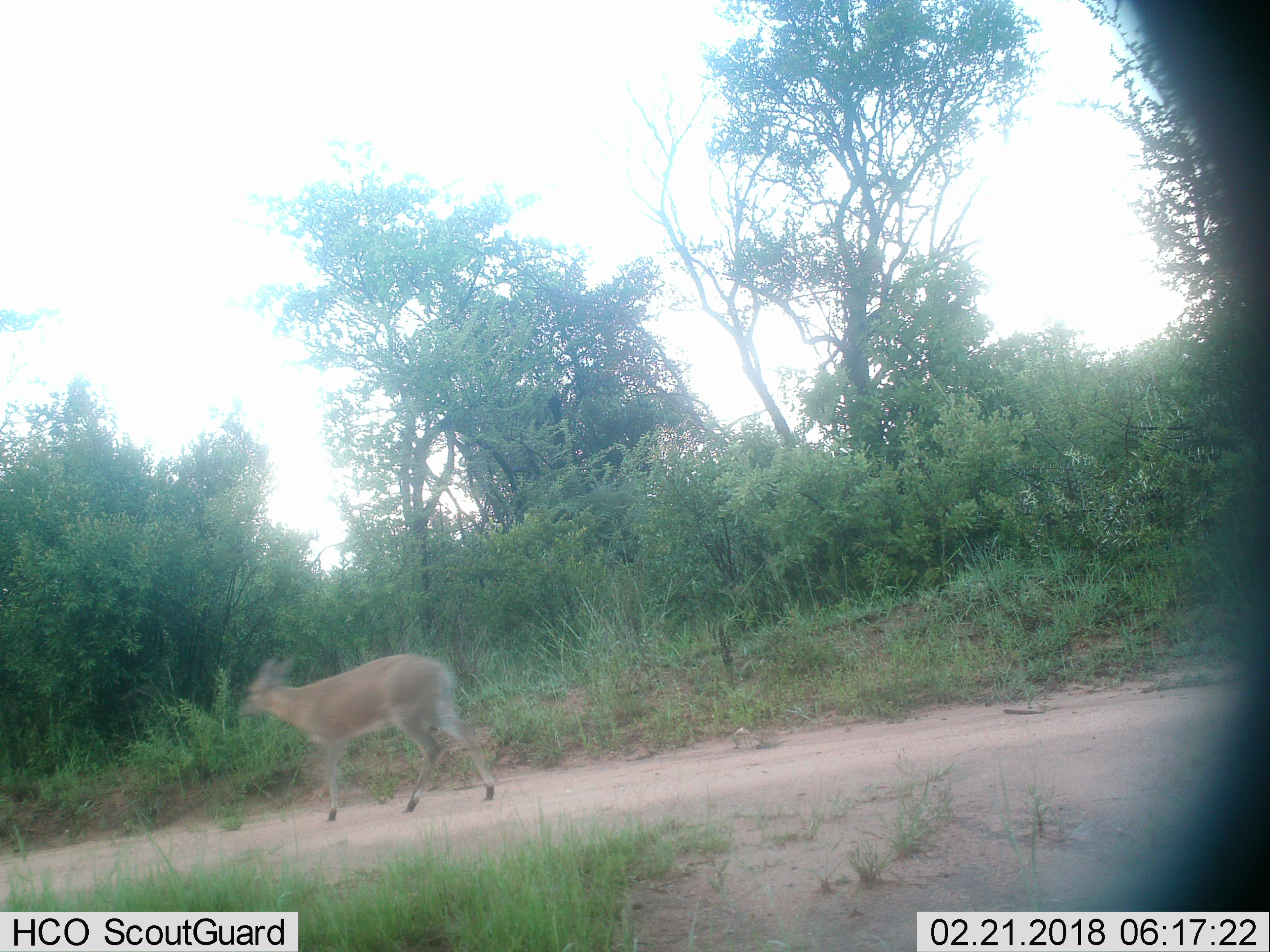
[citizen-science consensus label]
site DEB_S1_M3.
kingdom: Animalia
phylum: Chordata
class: Mammalia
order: Artiodactyla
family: Bovidae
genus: Sylvicapra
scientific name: Sylvicapra grimmia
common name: common duiker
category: duikercommongrey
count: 1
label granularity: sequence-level